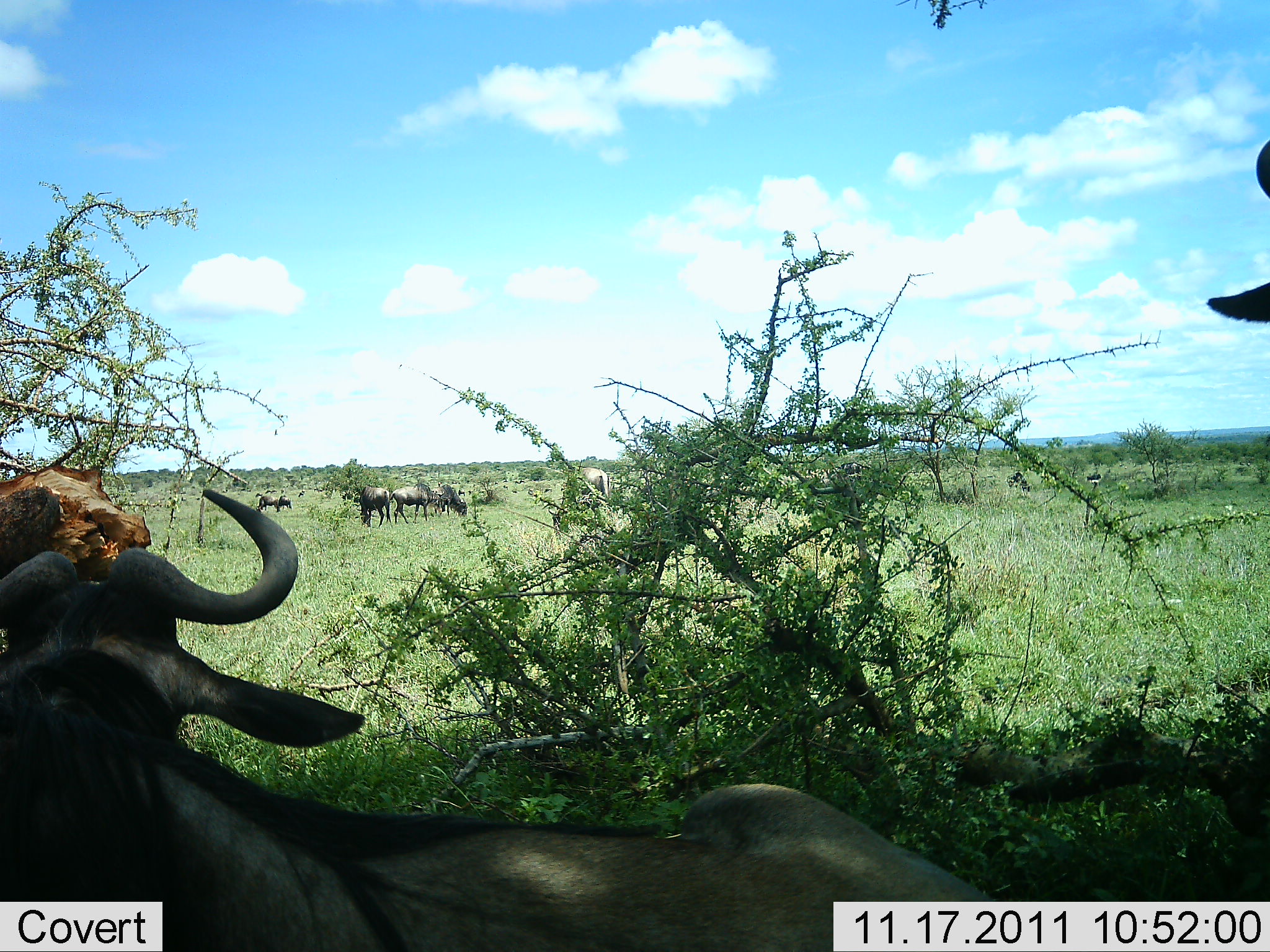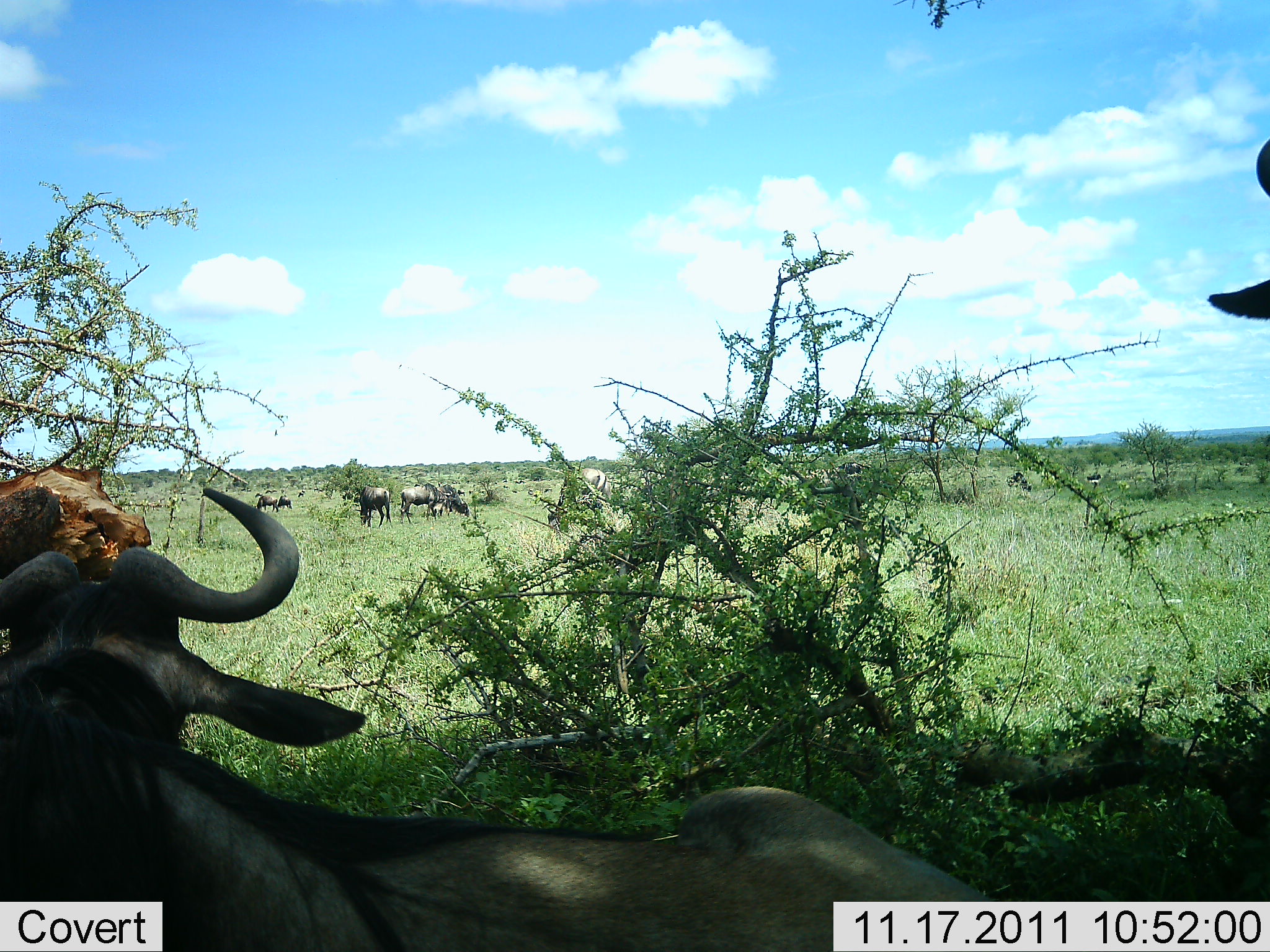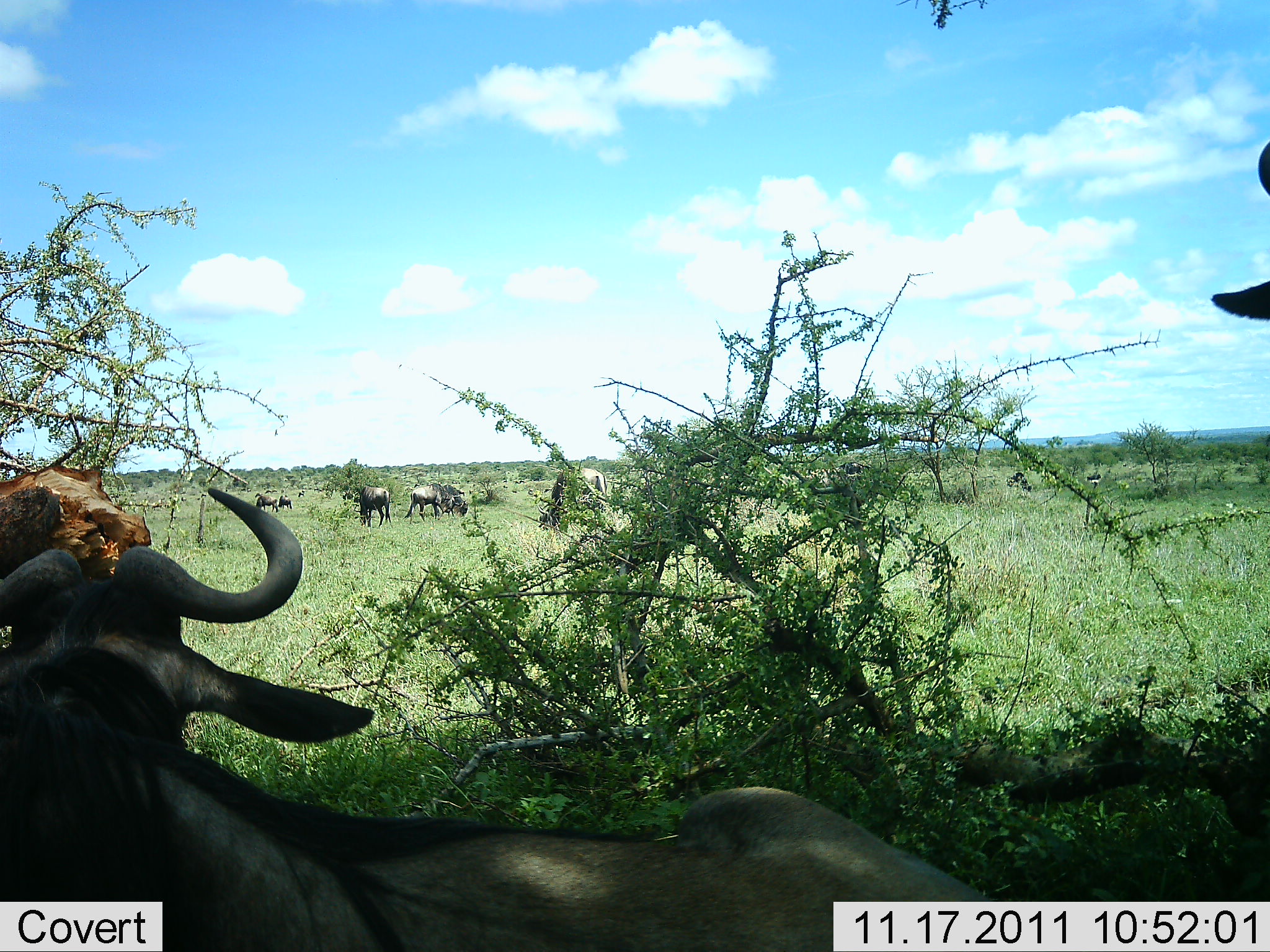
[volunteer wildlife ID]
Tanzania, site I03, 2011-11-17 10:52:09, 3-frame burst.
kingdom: Animalia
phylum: Chordata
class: Mammalia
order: Artiodactyla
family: Bovidae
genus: Connochaetes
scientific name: Connochaetes taurinus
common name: blue wildebeest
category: wildebeest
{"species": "wildebeest (blue wildebeest) (Connochaetes taurinus)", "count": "7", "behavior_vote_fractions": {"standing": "83%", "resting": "50%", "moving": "17%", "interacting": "0%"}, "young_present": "0%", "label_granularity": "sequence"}